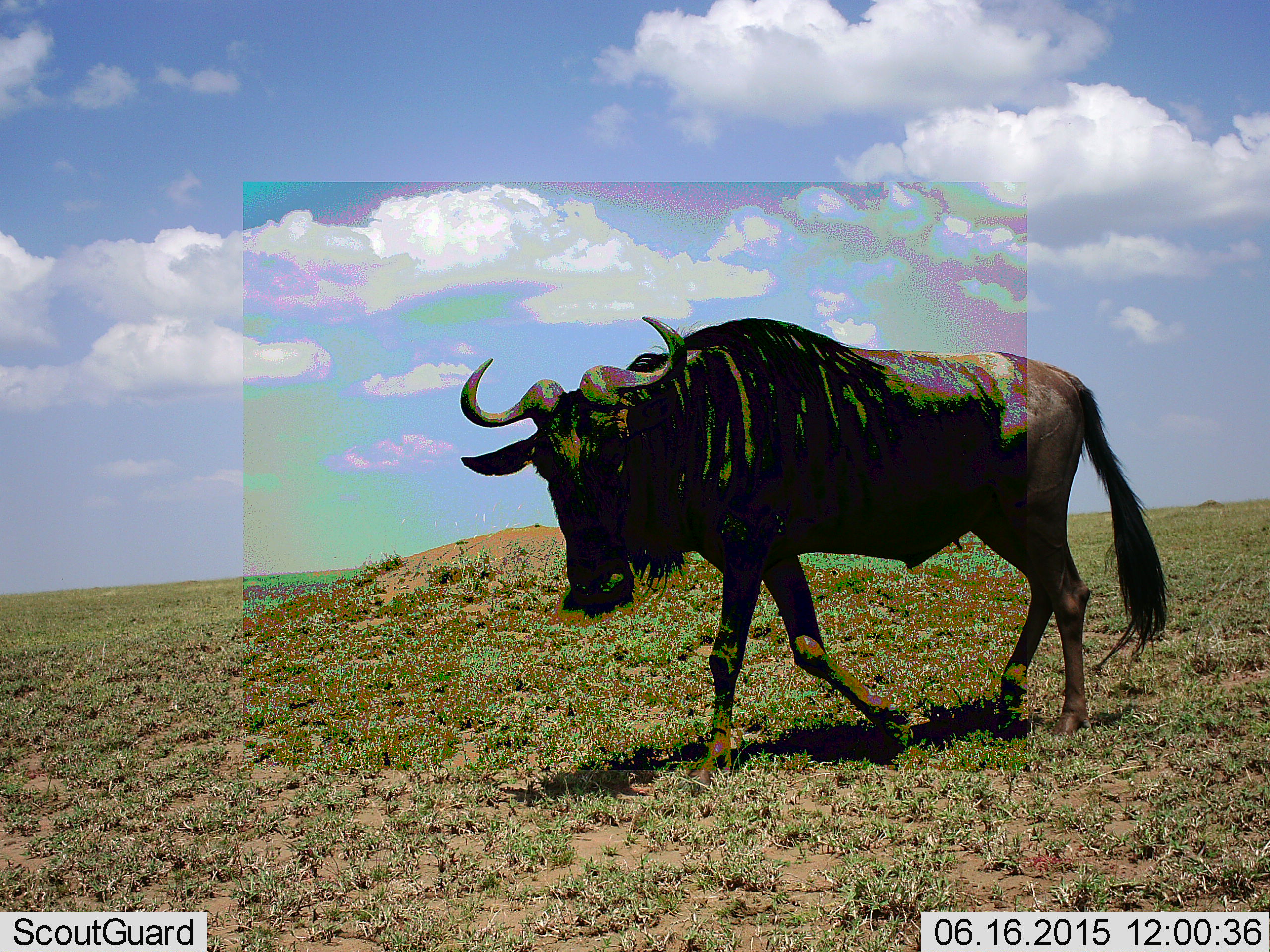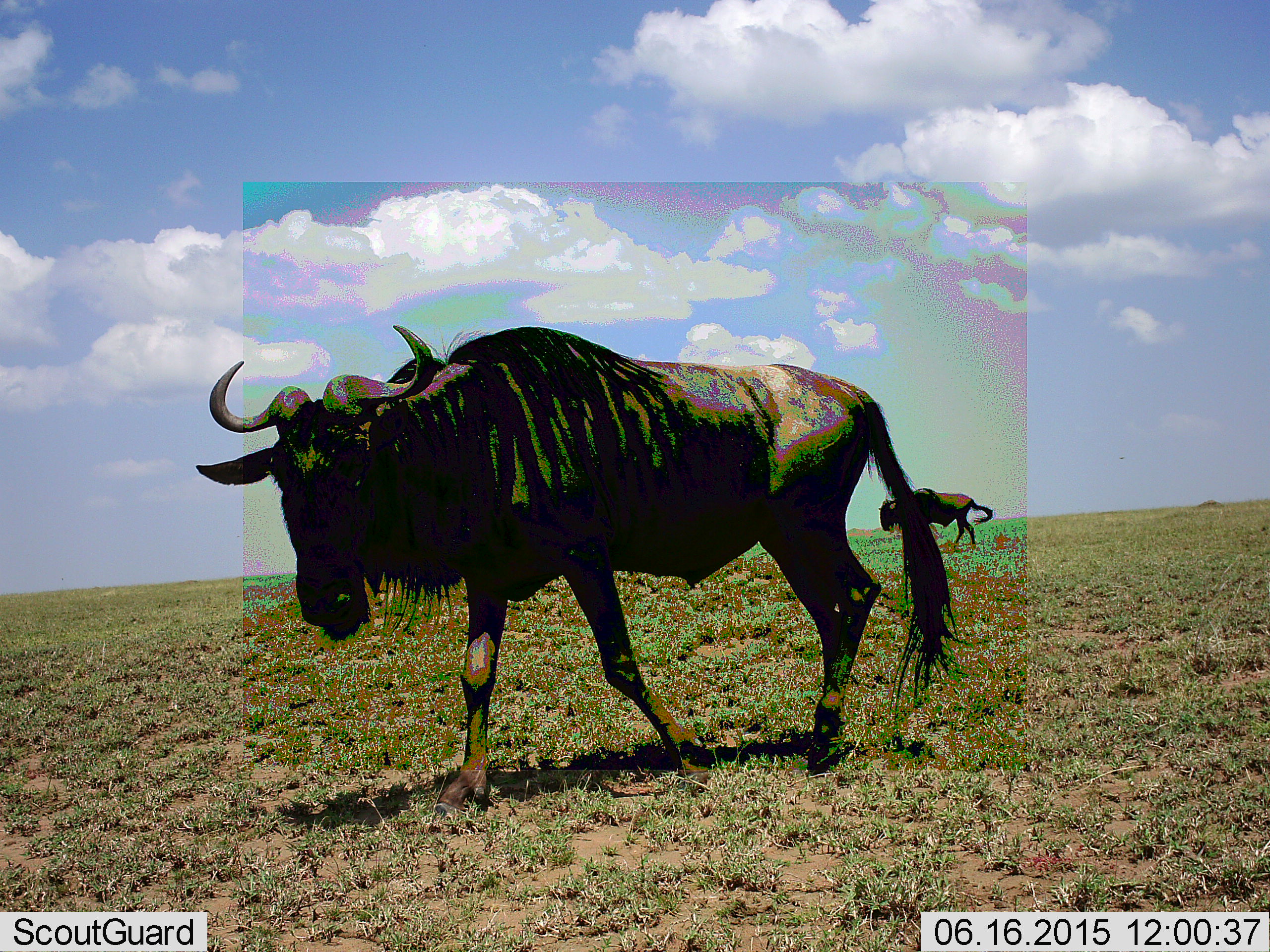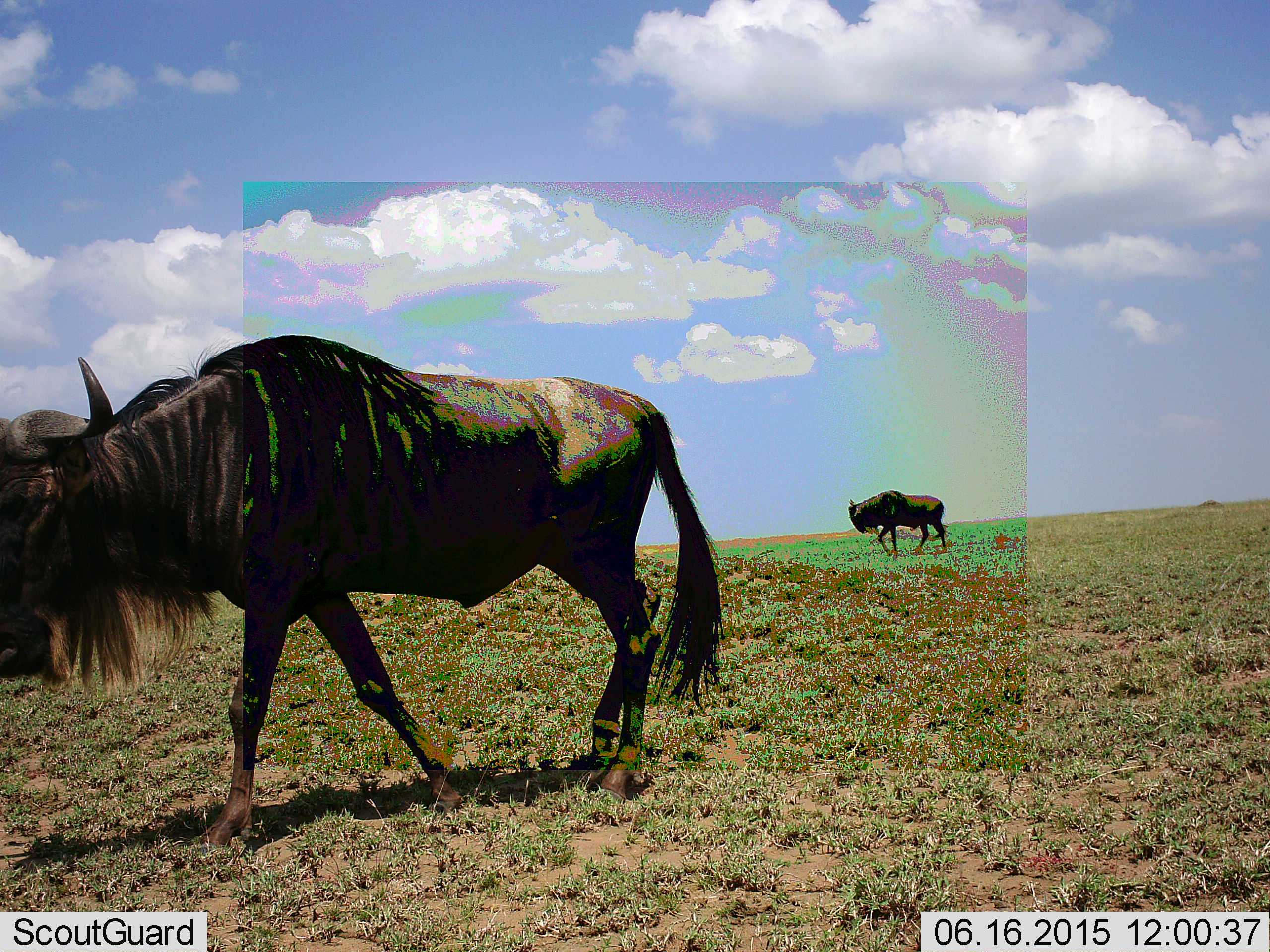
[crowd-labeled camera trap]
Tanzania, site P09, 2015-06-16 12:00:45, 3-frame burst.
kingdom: Animalia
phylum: Chordata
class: Mammalia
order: Artiodactyla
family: Bovidae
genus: Connochaetes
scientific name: Connochaetes taurinus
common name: blue wildebeest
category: wildebeest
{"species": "wildebeest (blue wildebeest) (Connochaetes taurinus)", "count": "2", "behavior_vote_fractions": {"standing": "0%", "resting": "0%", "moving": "100%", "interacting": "0%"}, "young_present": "0%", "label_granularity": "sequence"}